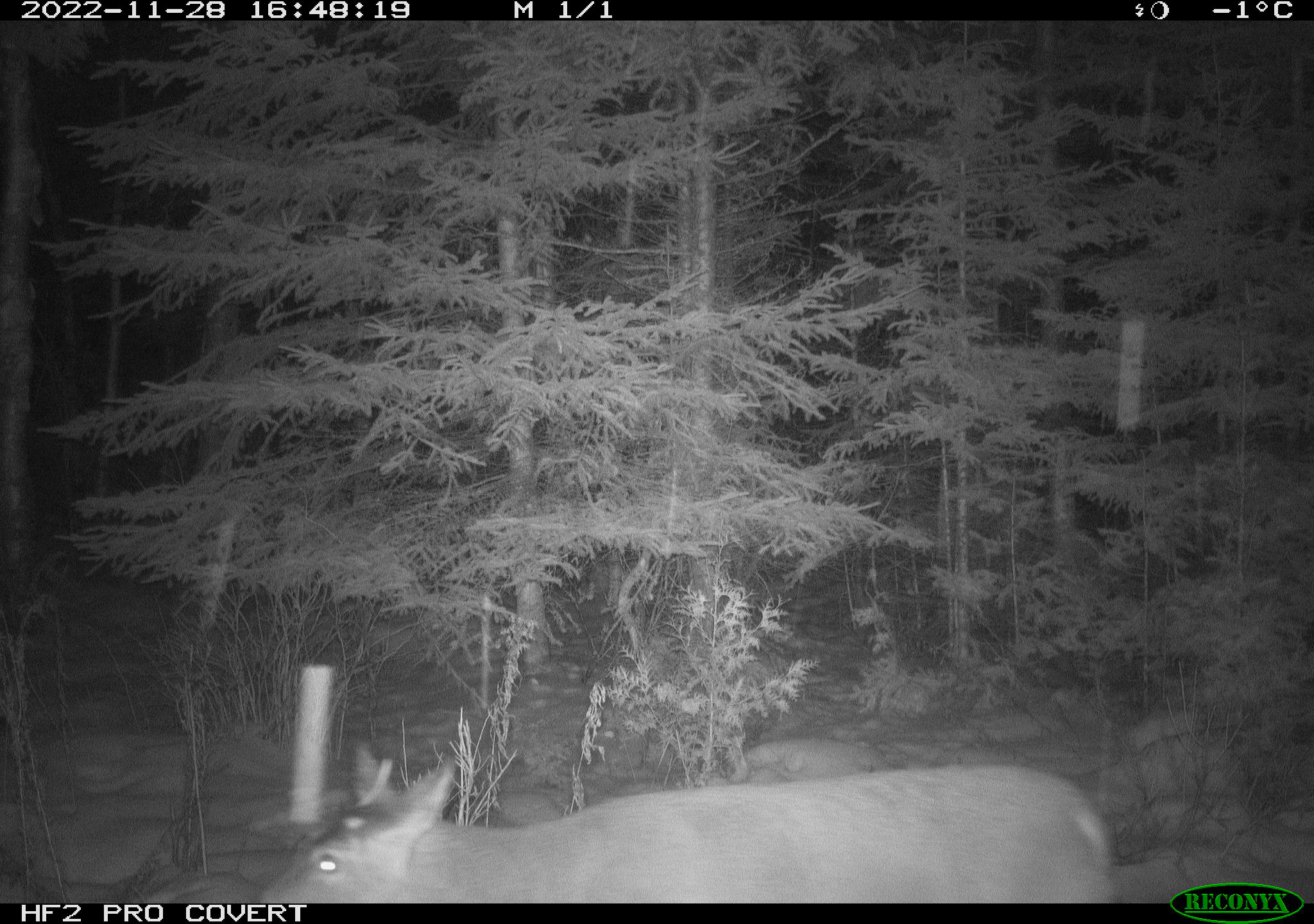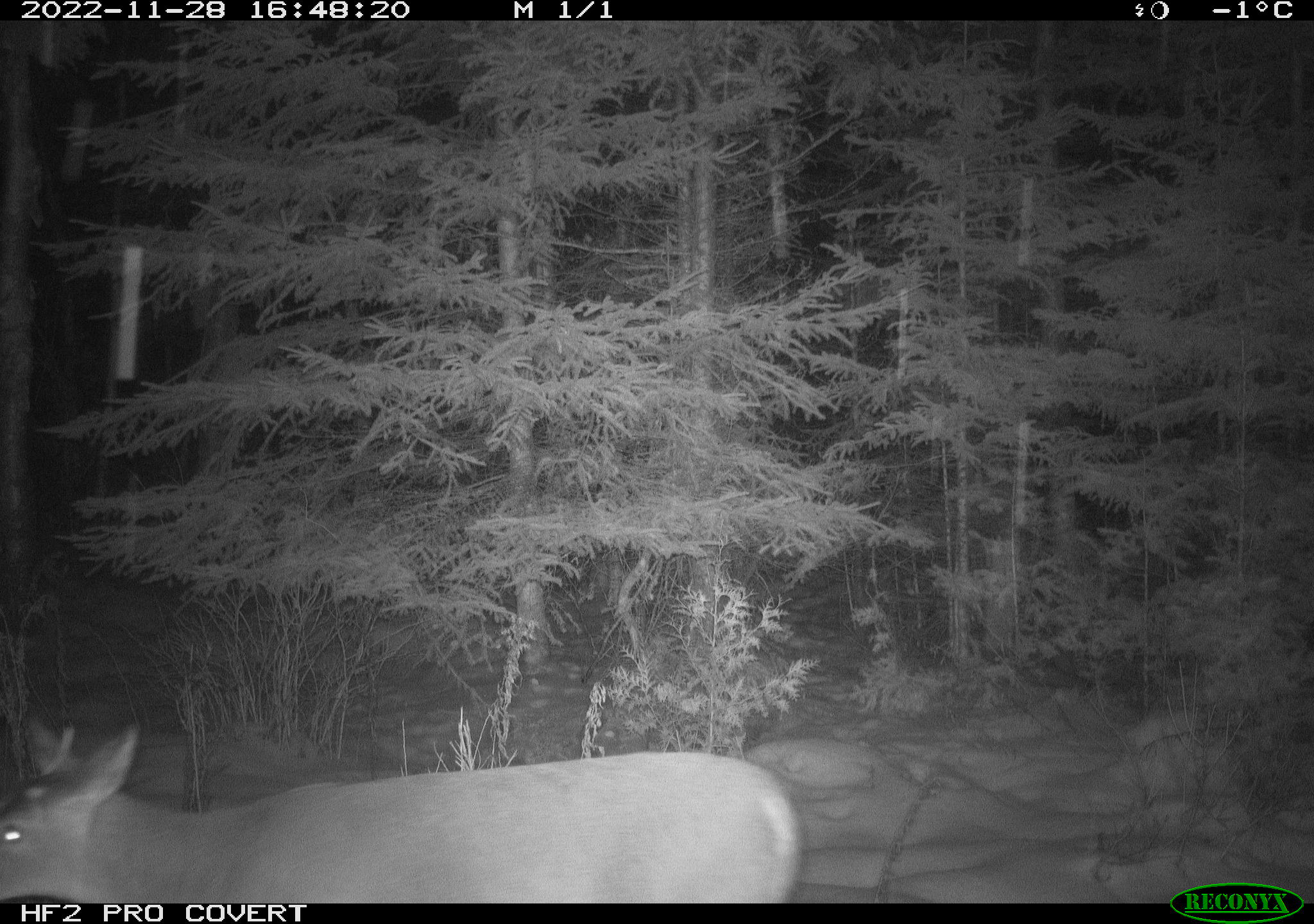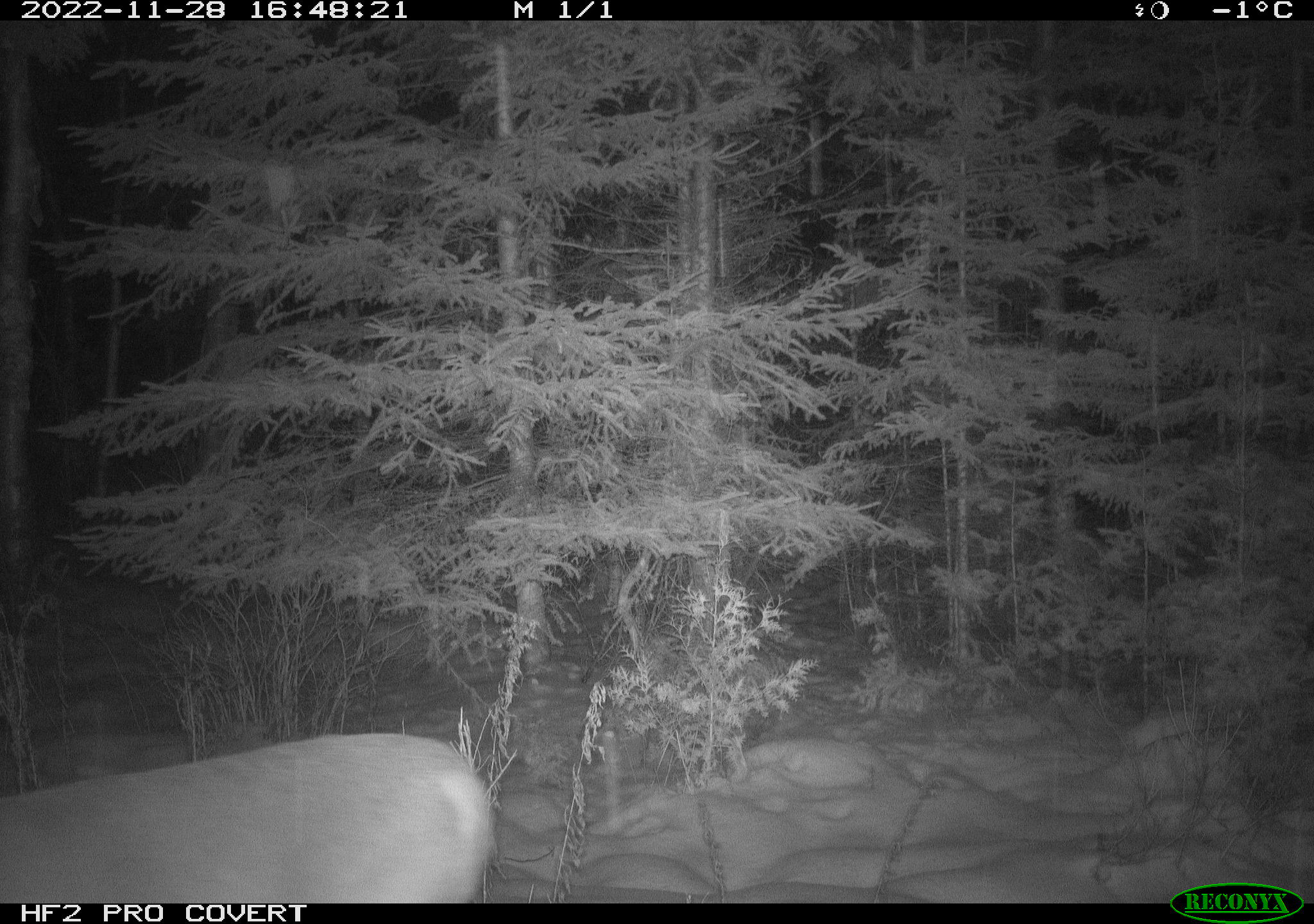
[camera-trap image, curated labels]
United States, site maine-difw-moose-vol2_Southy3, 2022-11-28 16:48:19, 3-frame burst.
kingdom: Animalia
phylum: Chordata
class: Mammalia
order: Artiodactyla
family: Cervidae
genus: Odocoileus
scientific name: Odocoileus virginianus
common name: white-tailed deer